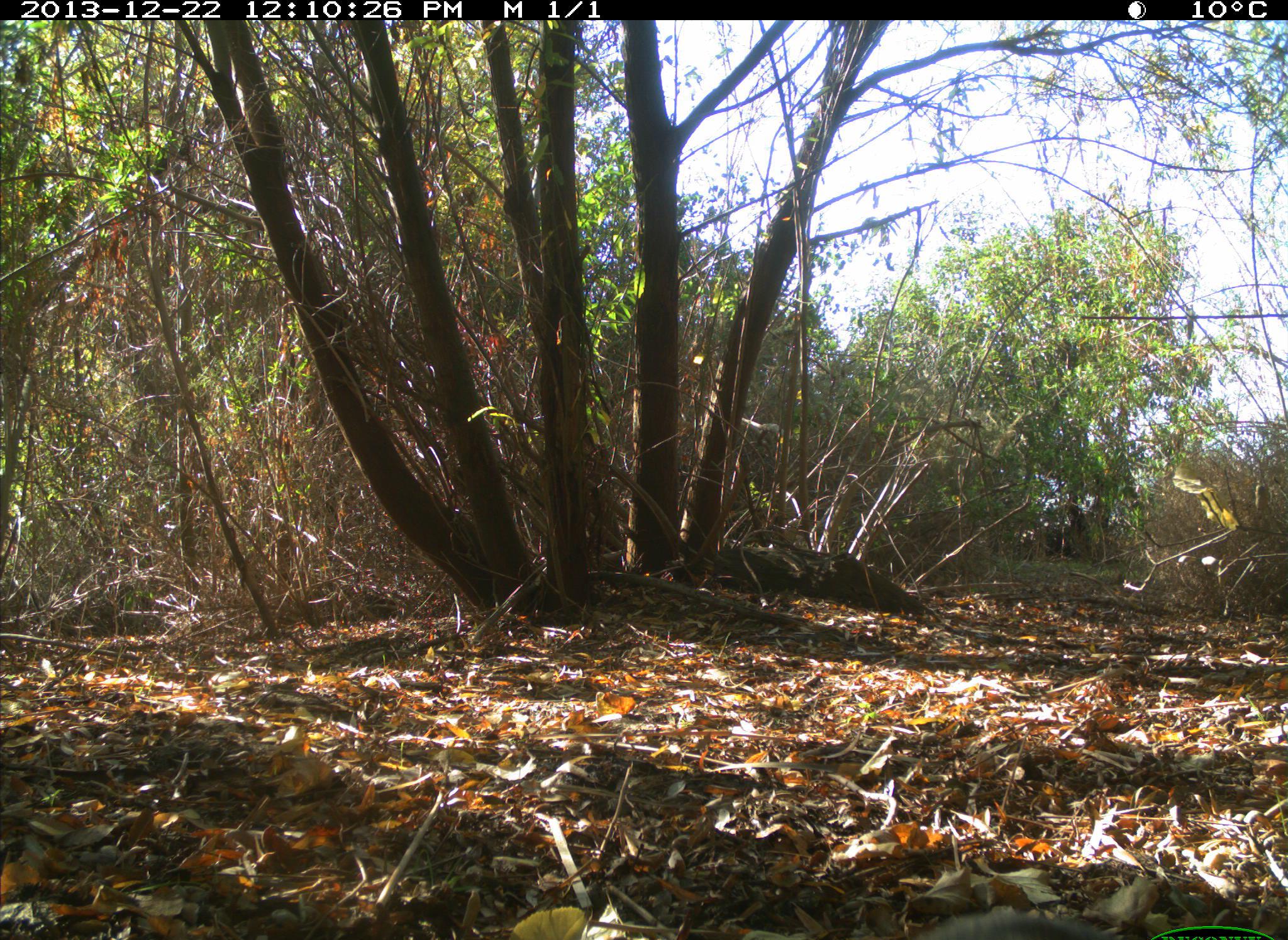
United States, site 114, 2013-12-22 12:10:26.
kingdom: Animalia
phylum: Chordata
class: Mammalia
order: Lagomorpha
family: Leporidae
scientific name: Leporidae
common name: rabbits and hares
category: rabbit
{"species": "rabbit (rabbits and hares) (Leporidae)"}